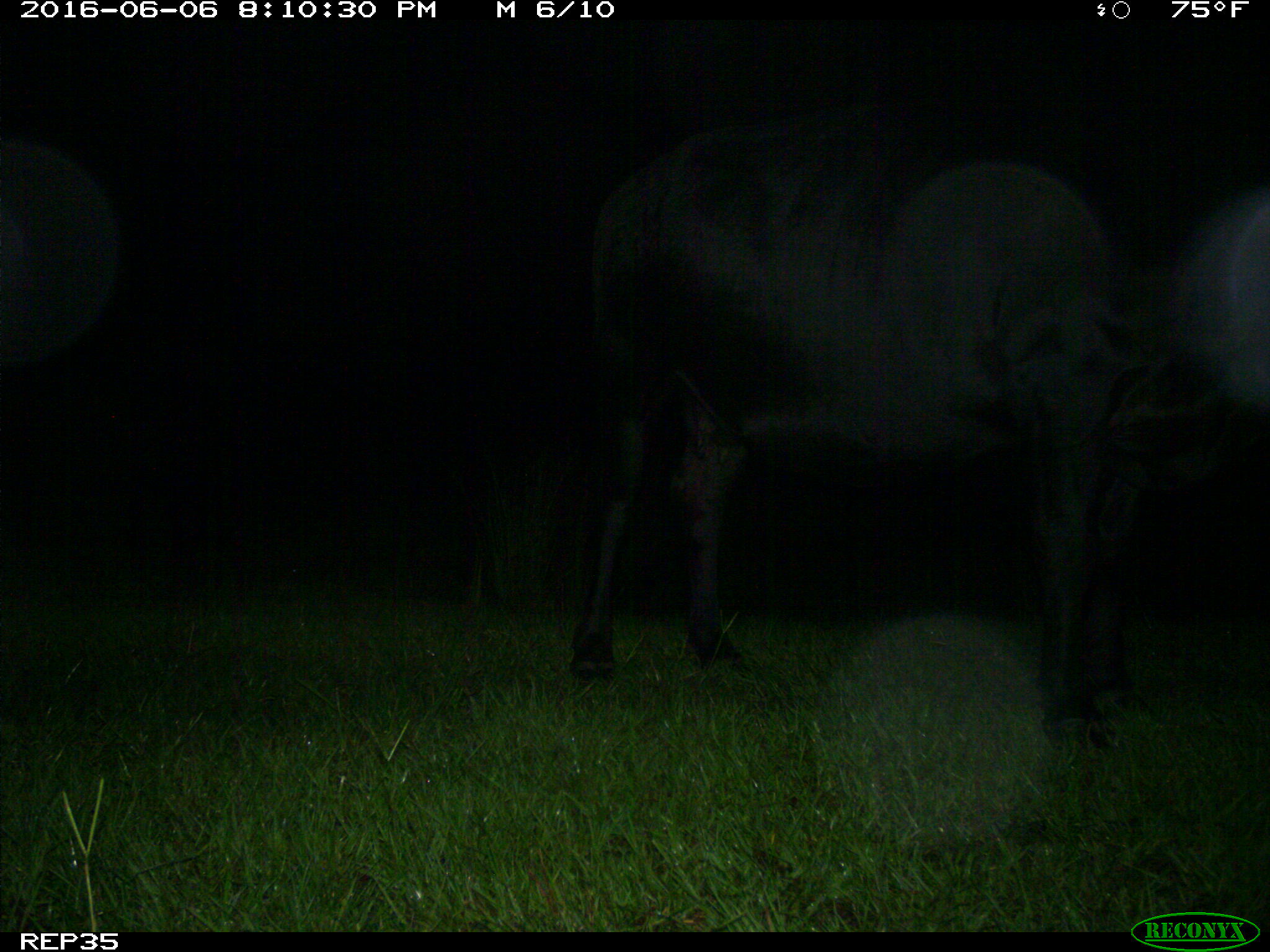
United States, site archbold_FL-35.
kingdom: Animalia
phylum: Chordata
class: Mammalia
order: Artiodactyla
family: Bovidae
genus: Bos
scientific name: Bos taurus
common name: domestic cow